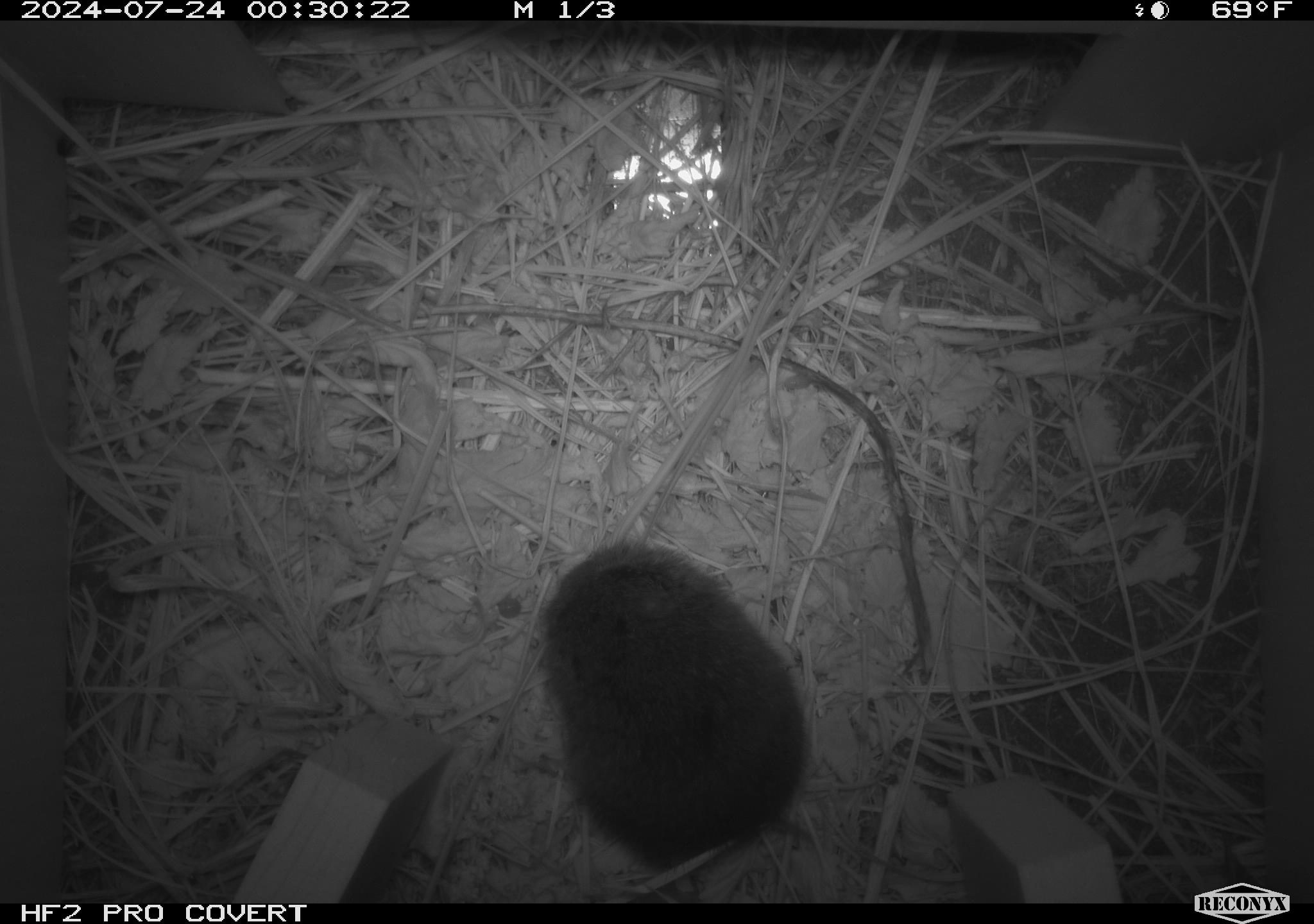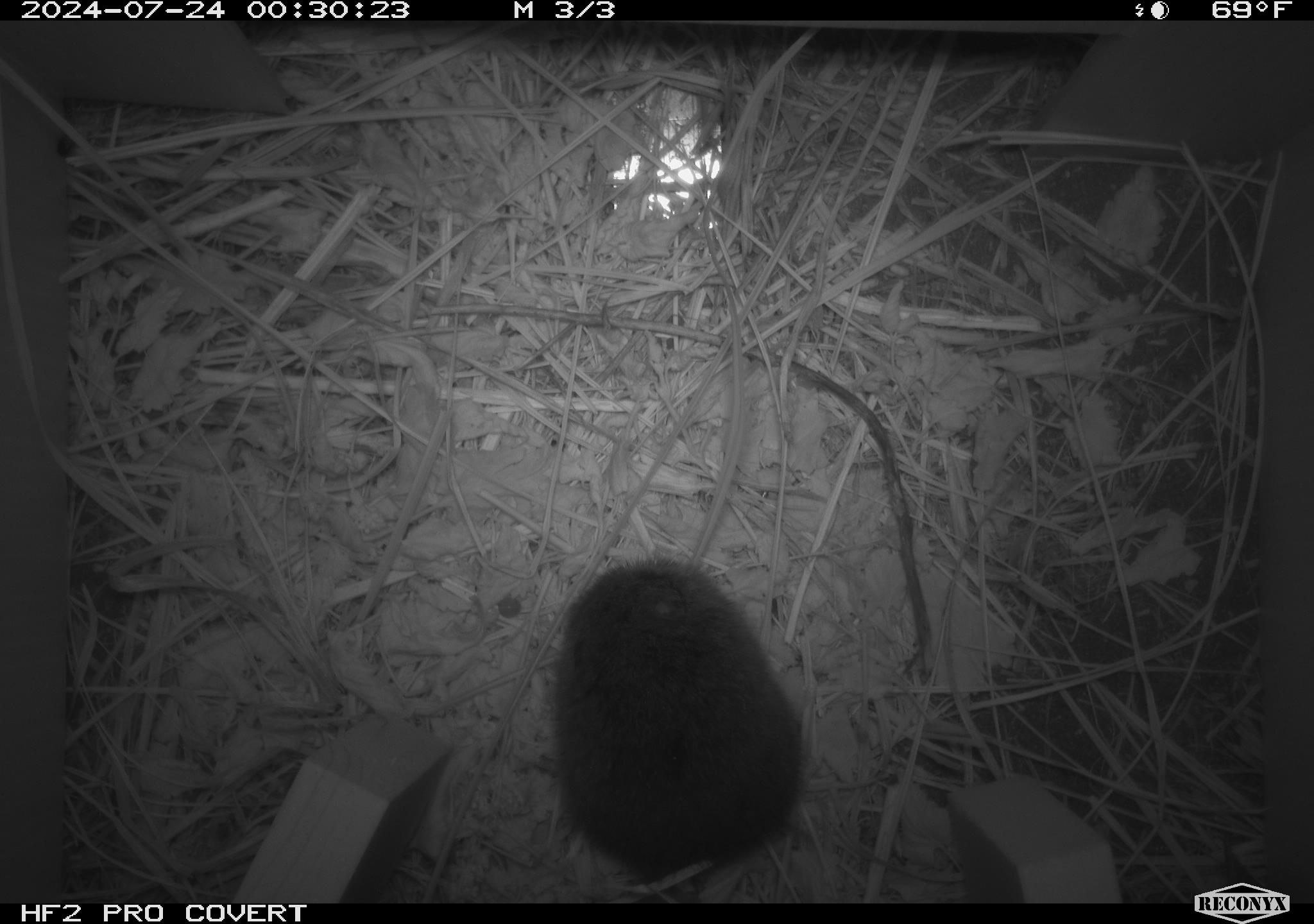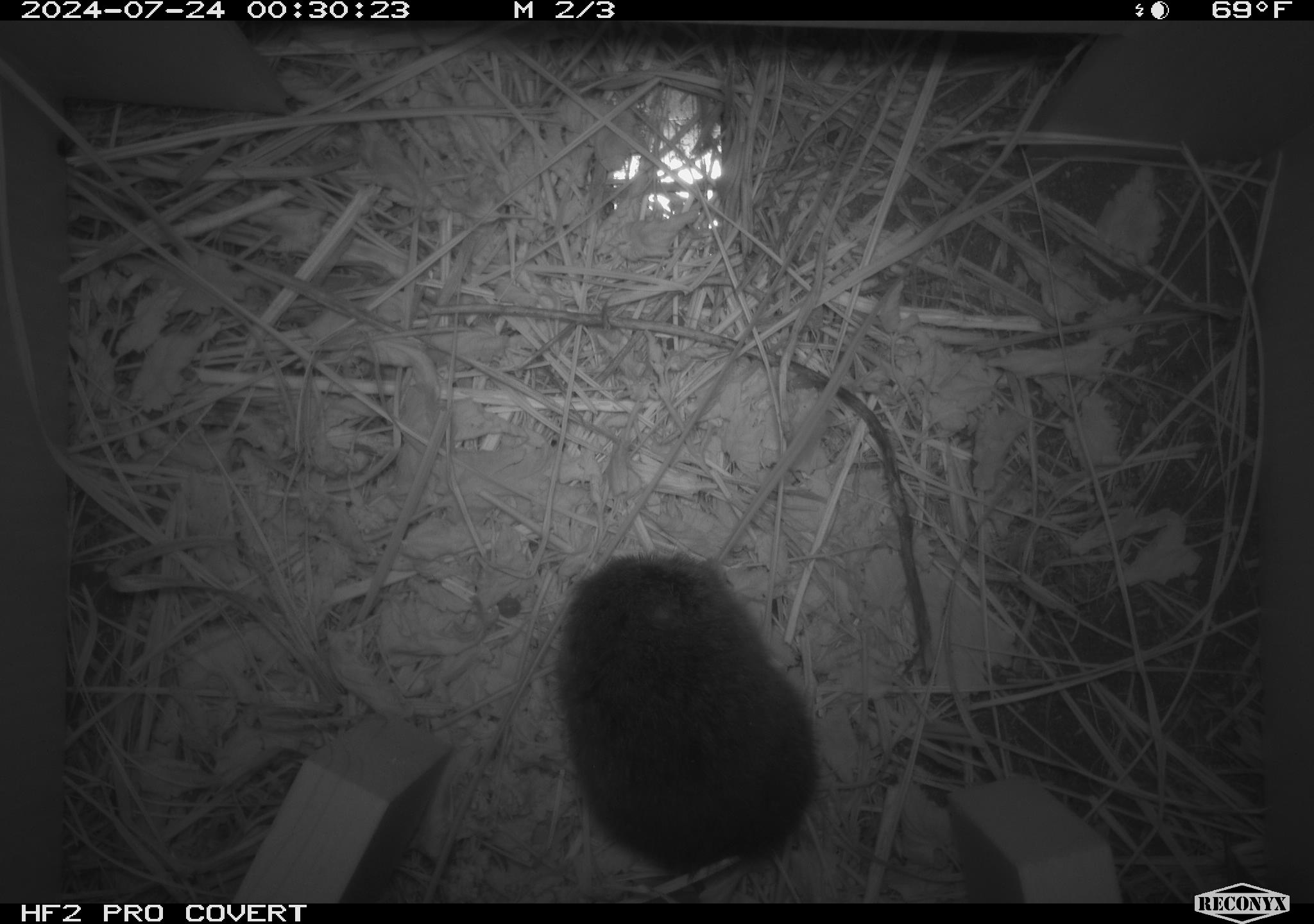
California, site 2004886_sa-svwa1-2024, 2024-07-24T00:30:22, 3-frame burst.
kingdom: Animalia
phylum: Chordata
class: Mammalia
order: Rodentia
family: Cricetidae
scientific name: Arvicolinae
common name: voles, lemmings, and muskrats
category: arvicolinae subfamily